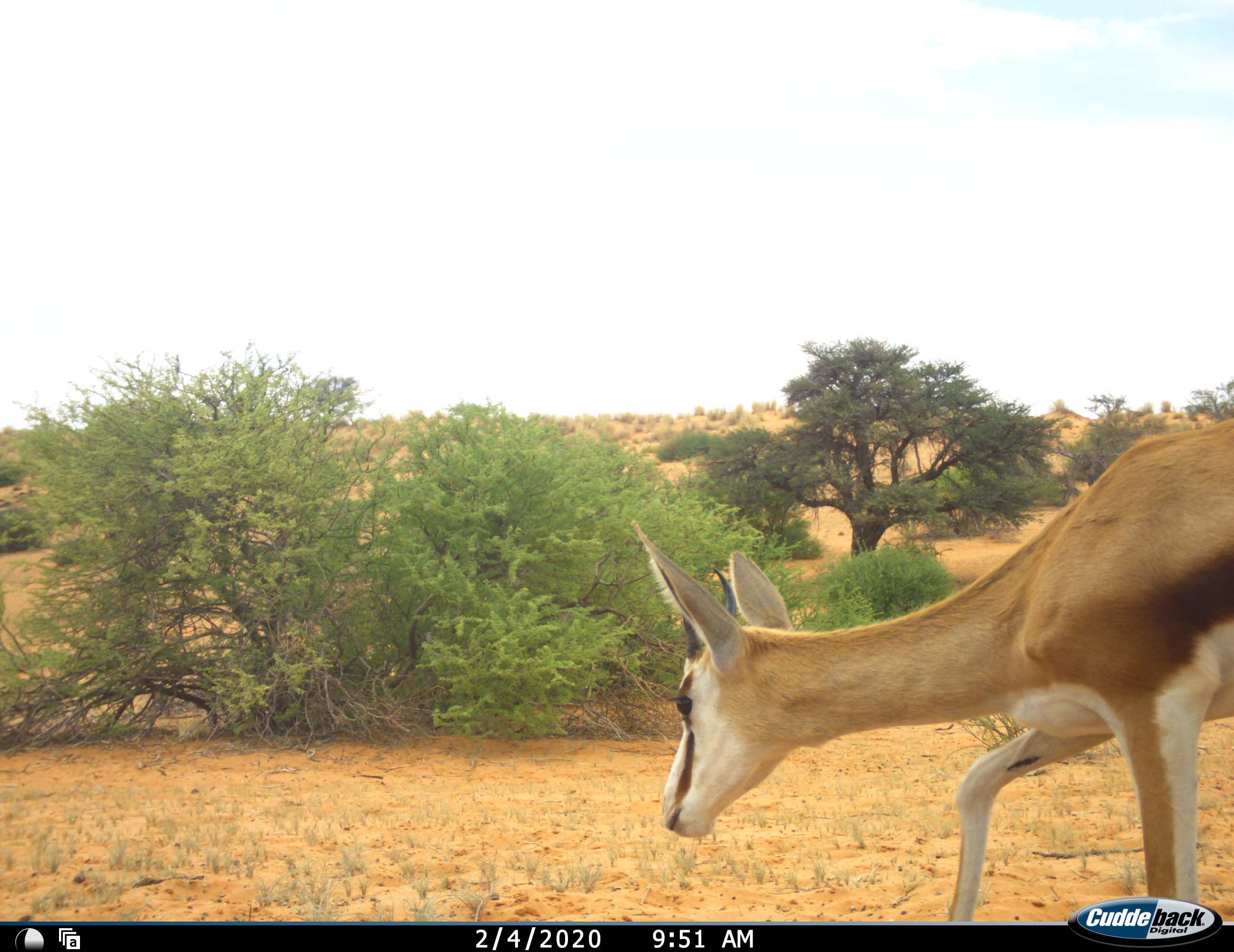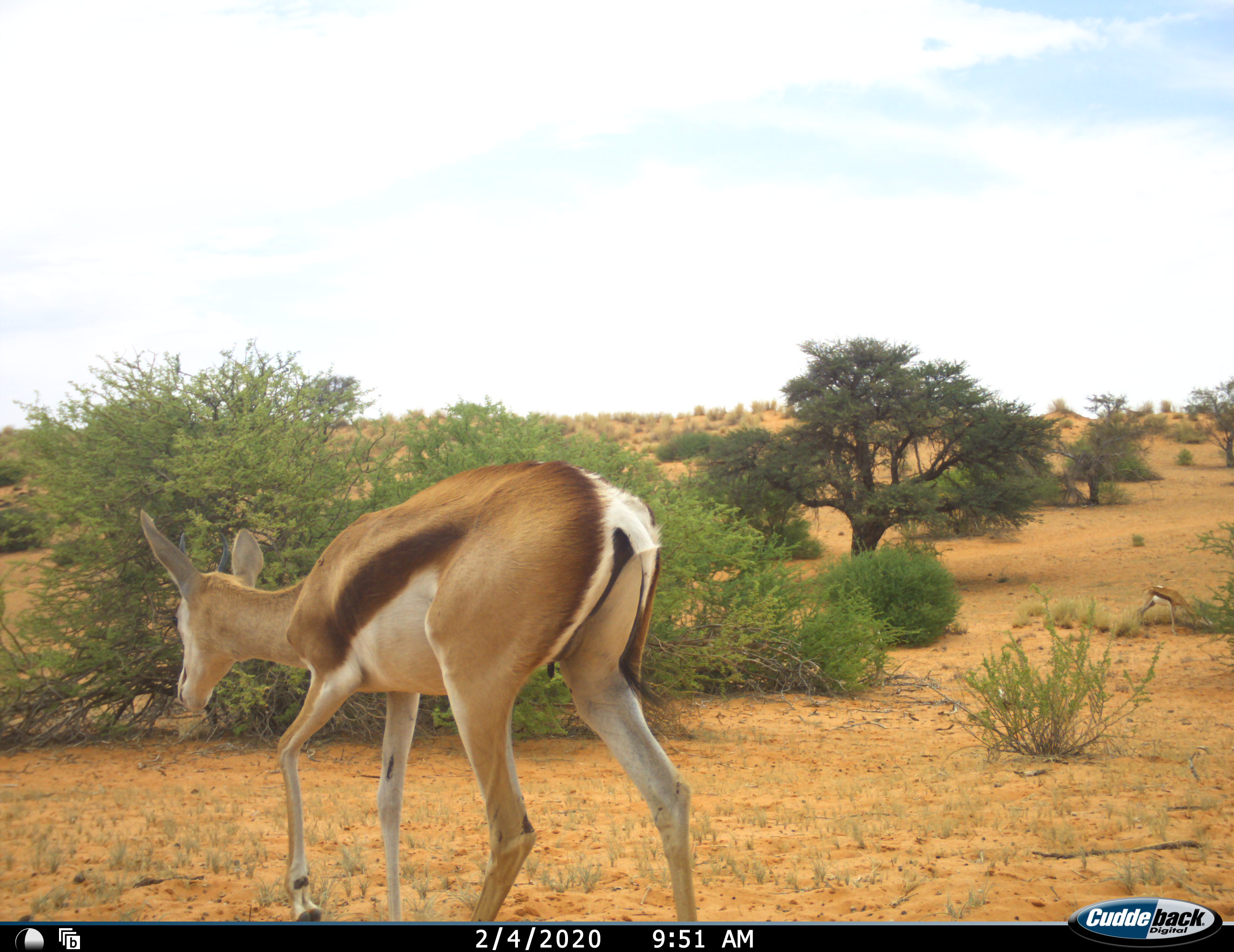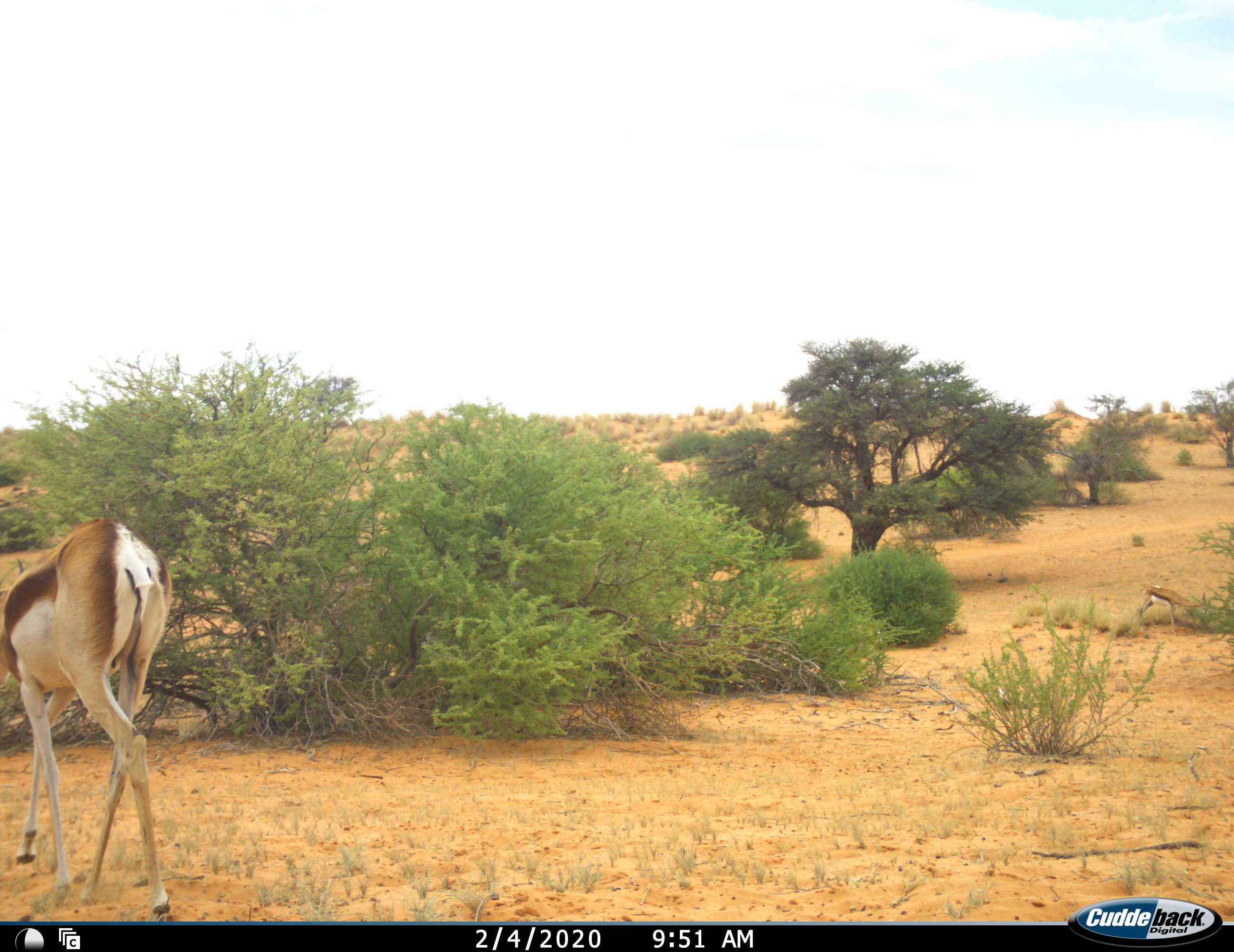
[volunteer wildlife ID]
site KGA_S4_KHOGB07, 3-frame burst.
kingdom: Animalia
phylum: Chordata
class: Mammalia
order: Artiodactyla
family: Bovidae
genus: Antidorcas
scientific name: Antidorcas marsupialis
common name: springbok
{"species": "springbok (Antidorcas marsupialis)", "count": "2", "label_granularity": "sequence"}